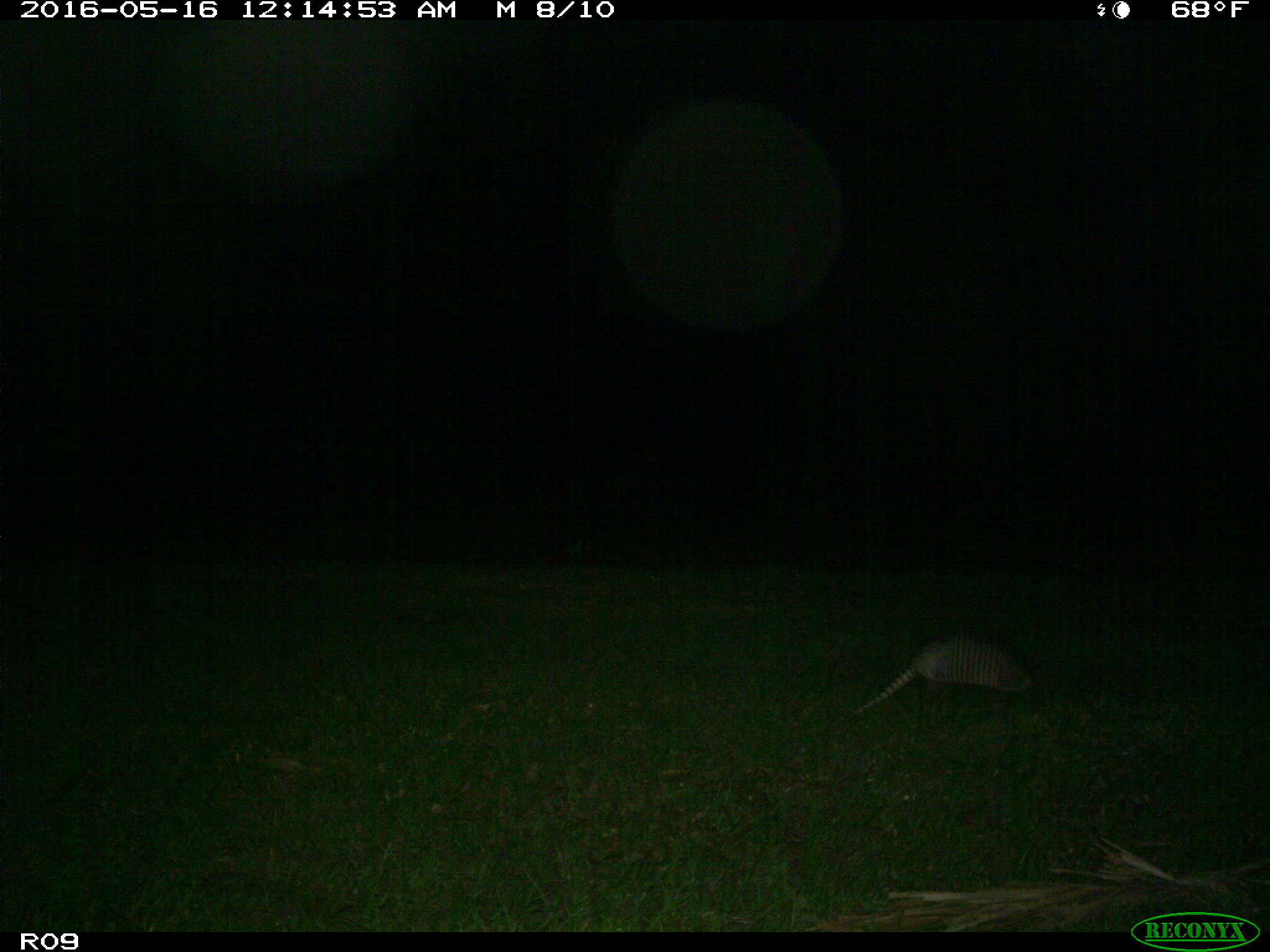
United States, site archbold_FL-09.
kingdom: Animalia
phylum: Chordata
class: Mammalia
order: Cingulata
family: Dasypodidae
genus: Dasypus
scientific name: Dasypus novemcinctus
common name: nine-banded armadillo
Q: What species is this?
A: Dasypus novemcinctus (nine-banded armadillo).